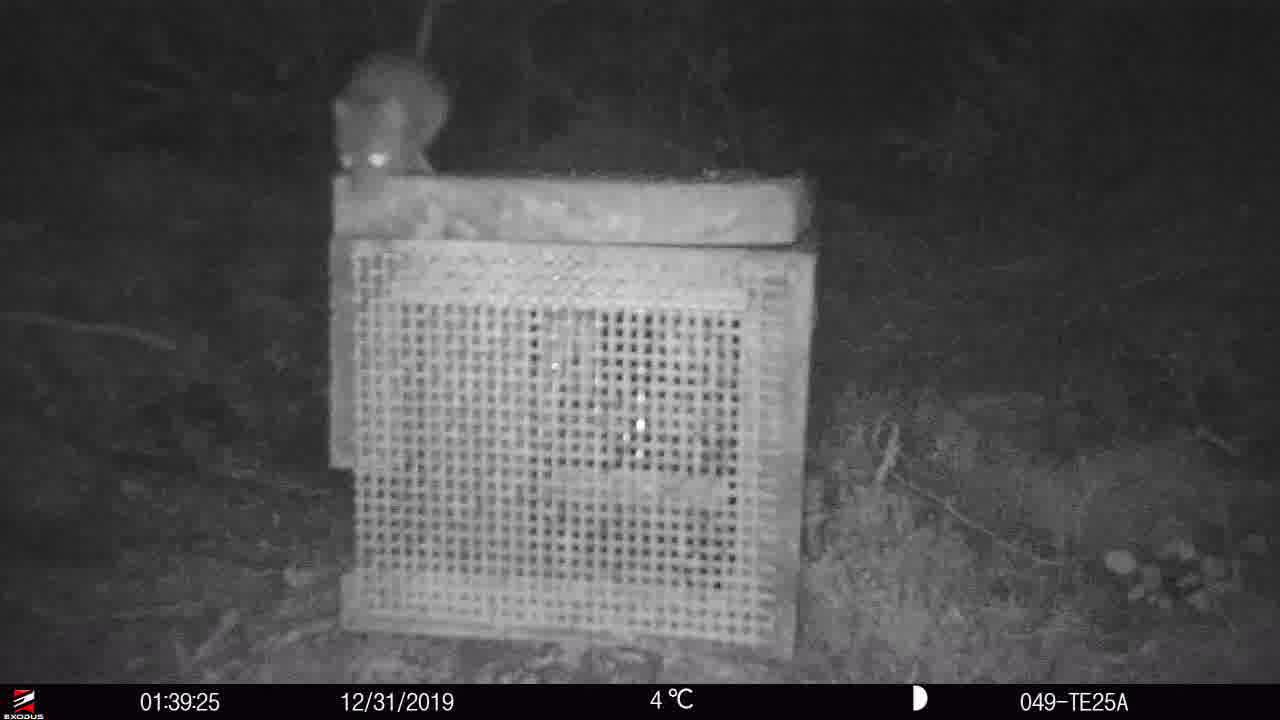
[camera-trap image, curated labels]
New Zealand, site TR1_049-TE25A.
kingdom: Animalia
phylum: Chordata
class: Mammalia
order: Rodentia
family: Muridae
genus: Mus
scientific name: Mus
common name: mouse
Mouse (Mus).